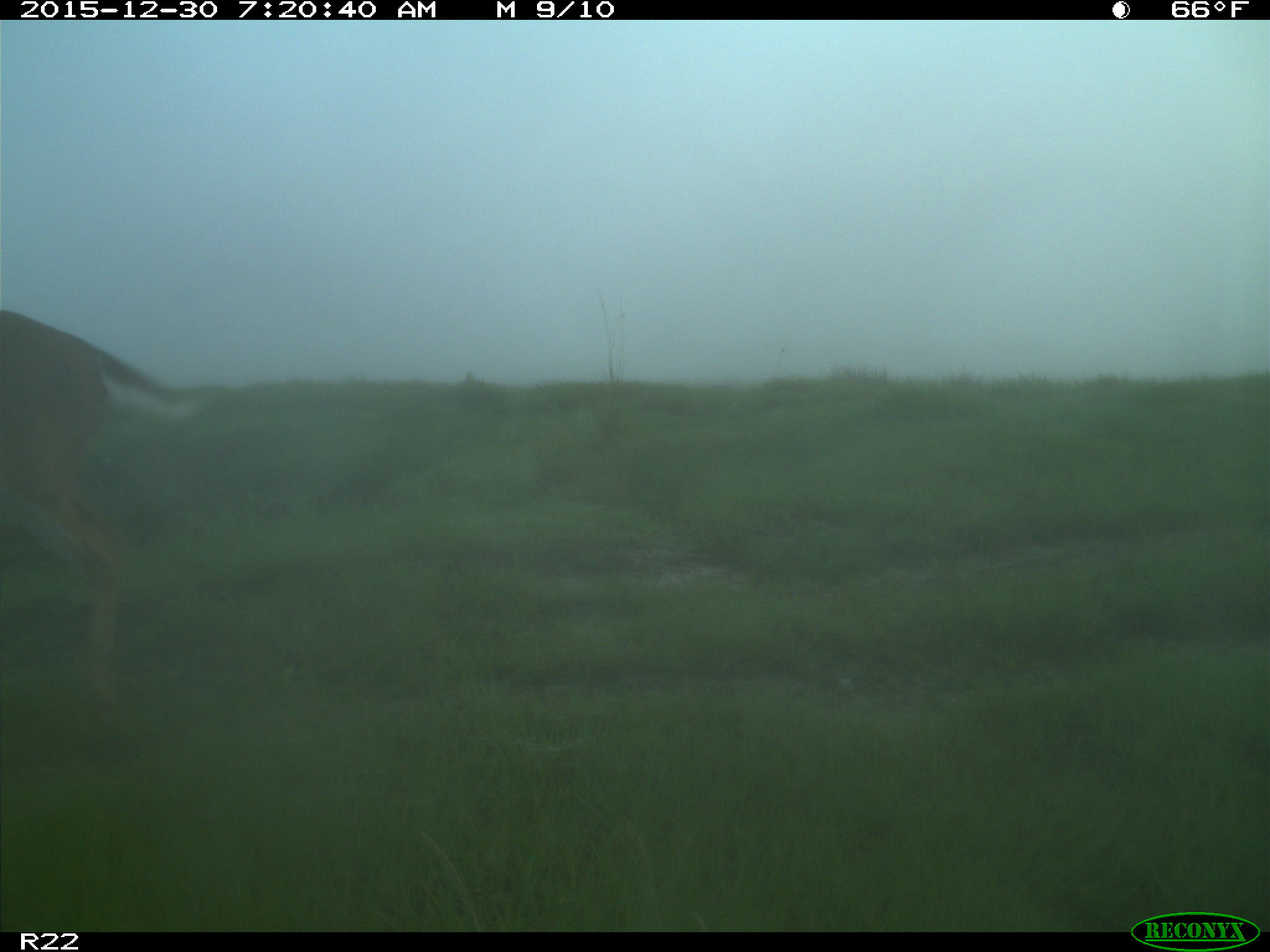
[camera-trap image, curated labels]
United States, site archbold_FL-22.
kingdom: Animalia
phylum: Chordata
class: Mammalia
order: Artiodactyla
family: Cervidae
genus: Odocoileus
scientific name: Odocoileus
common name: deer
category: unidentified deer